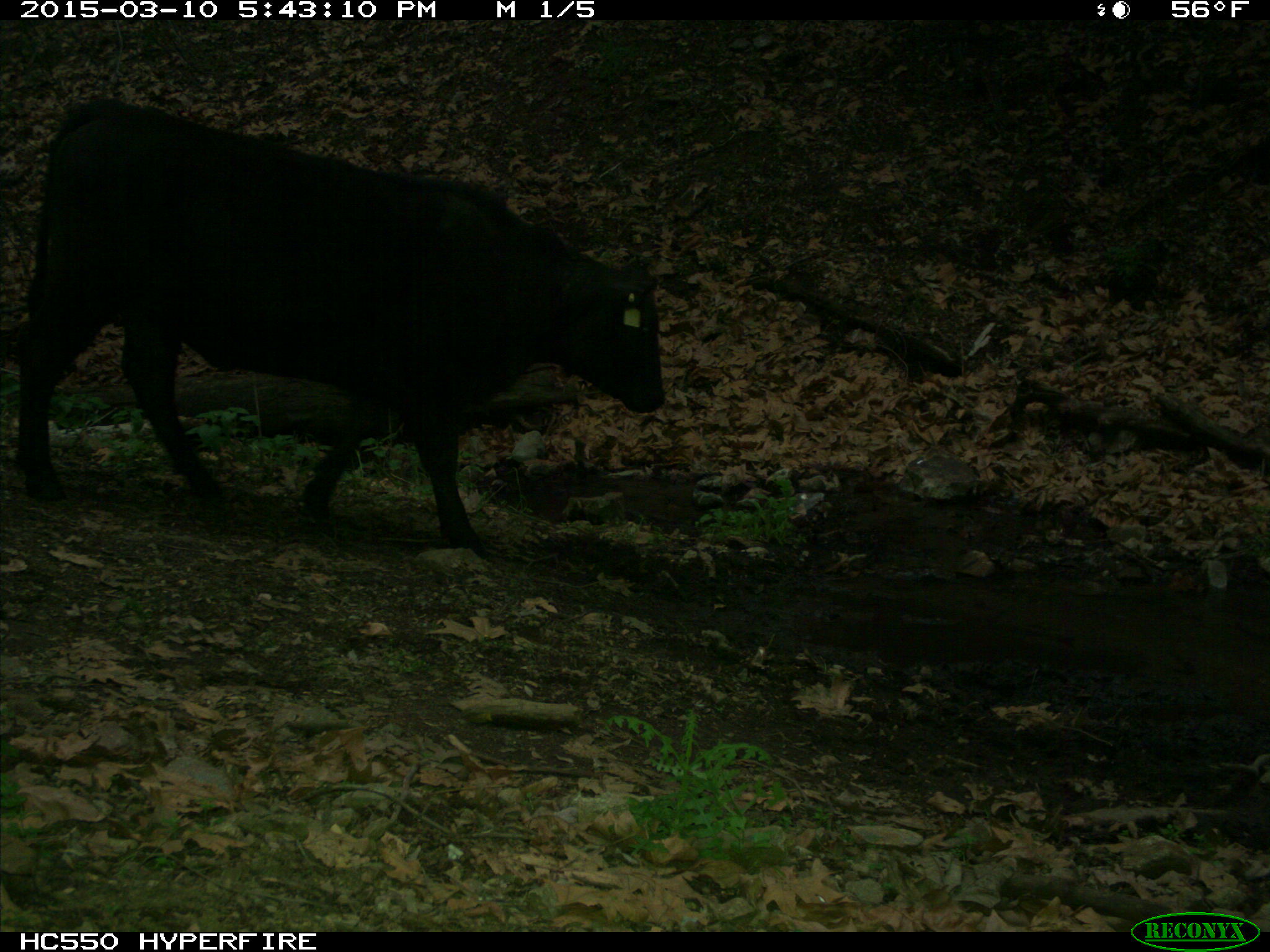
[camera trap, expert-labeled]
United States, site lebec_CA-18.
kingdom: Animalia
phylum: Chordata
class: Mammalia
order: Artiodactyla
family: Bovidae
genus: Bos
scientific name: Bos taurus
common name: domestic cow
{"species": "Bos taurus (domestic cow)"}